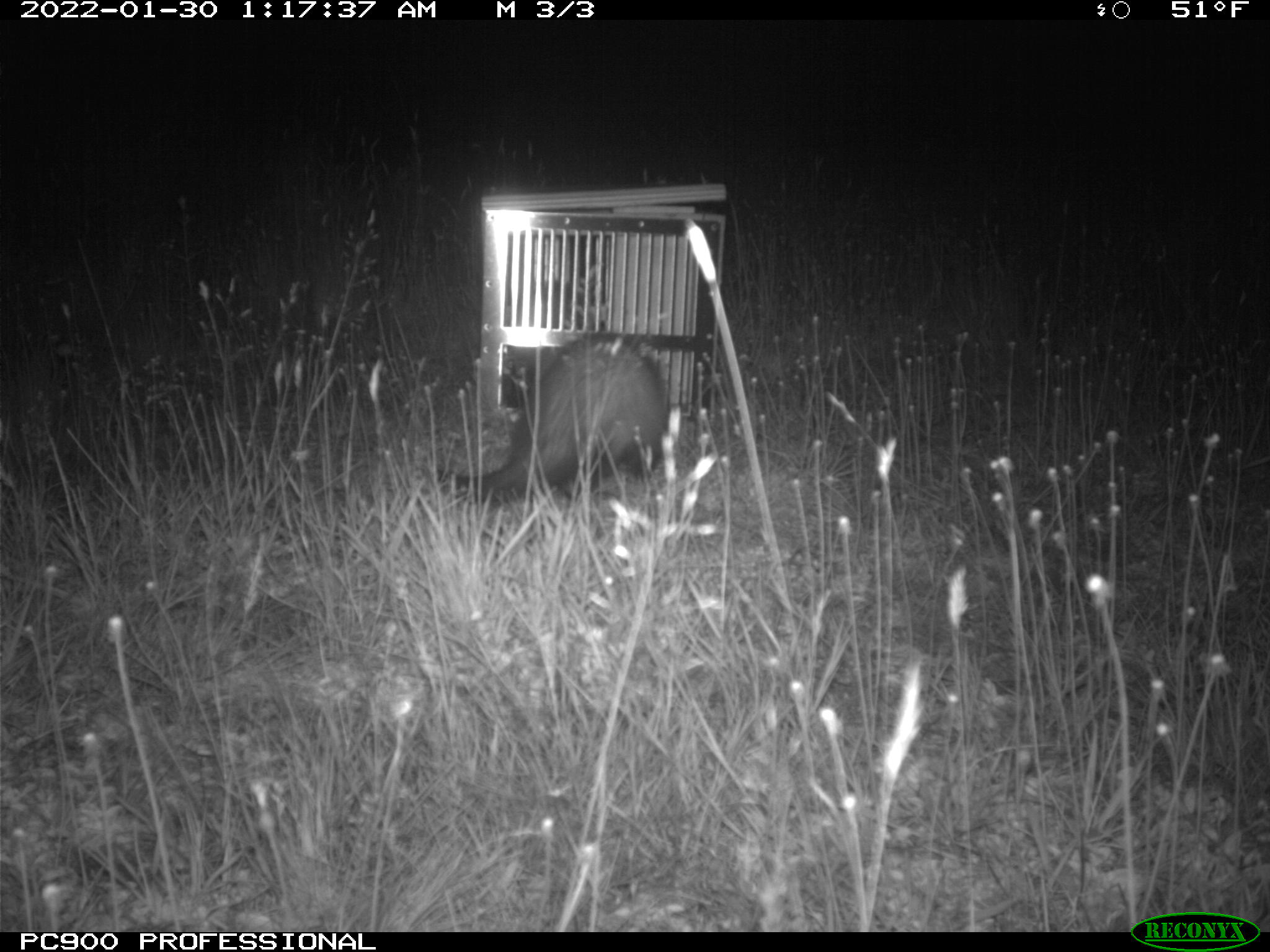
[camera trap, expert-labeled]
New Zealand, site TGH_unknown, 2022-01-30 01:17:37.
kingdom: Animalia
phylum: Chordata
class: Mammalia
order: Carnivora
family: Mustelidae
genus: Mustela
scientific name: Mustela furo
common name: ferret